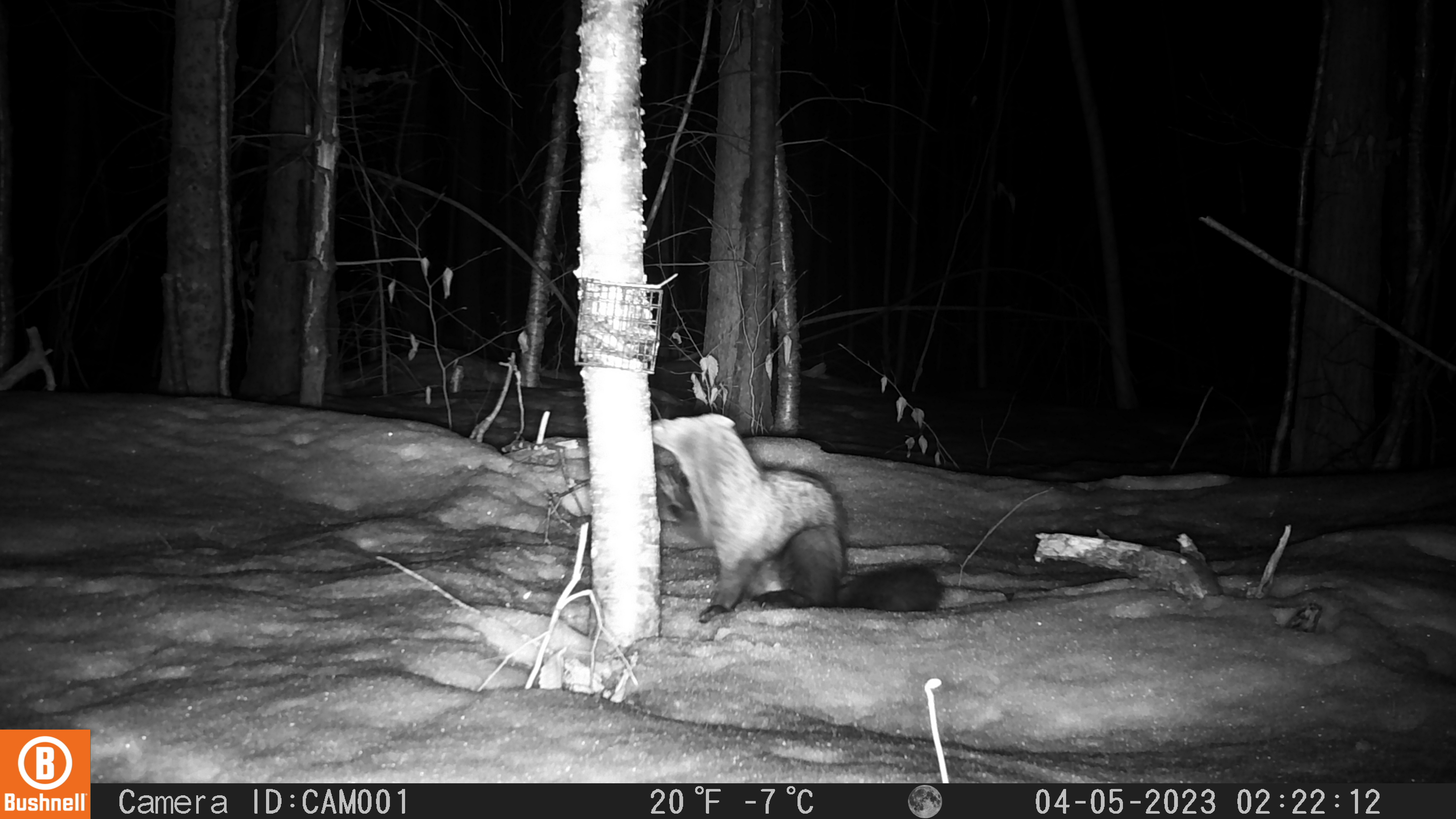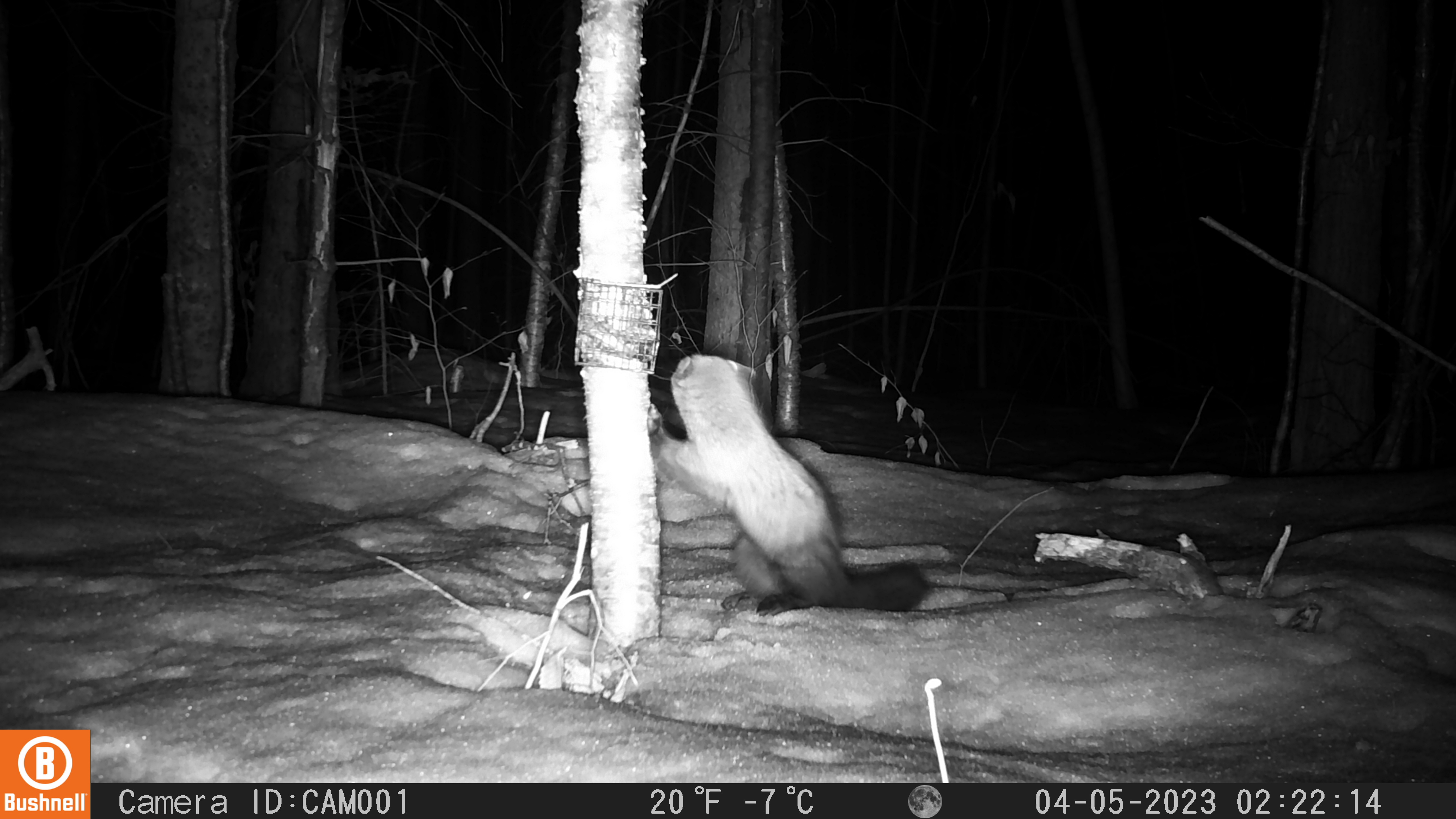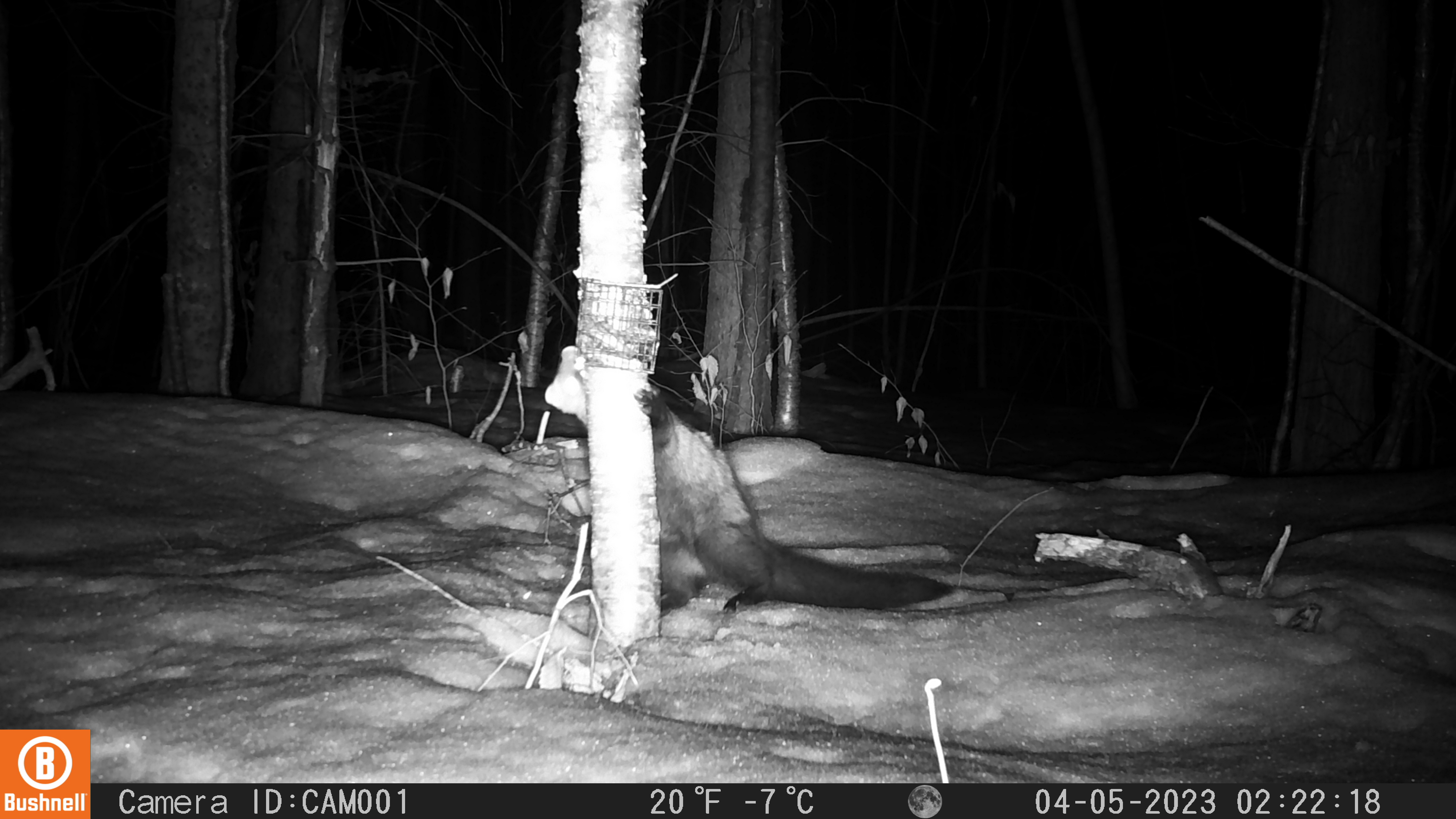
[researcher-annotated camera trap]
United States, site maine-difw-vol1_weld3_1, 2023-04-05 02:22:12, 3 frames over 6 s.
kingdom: Animalia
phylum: Chordata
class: Mammalia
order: Carnivora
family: Mustelidae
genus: Pekania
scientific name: Pekania pennanti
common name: fisher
Fisher (Pekania pennanti).